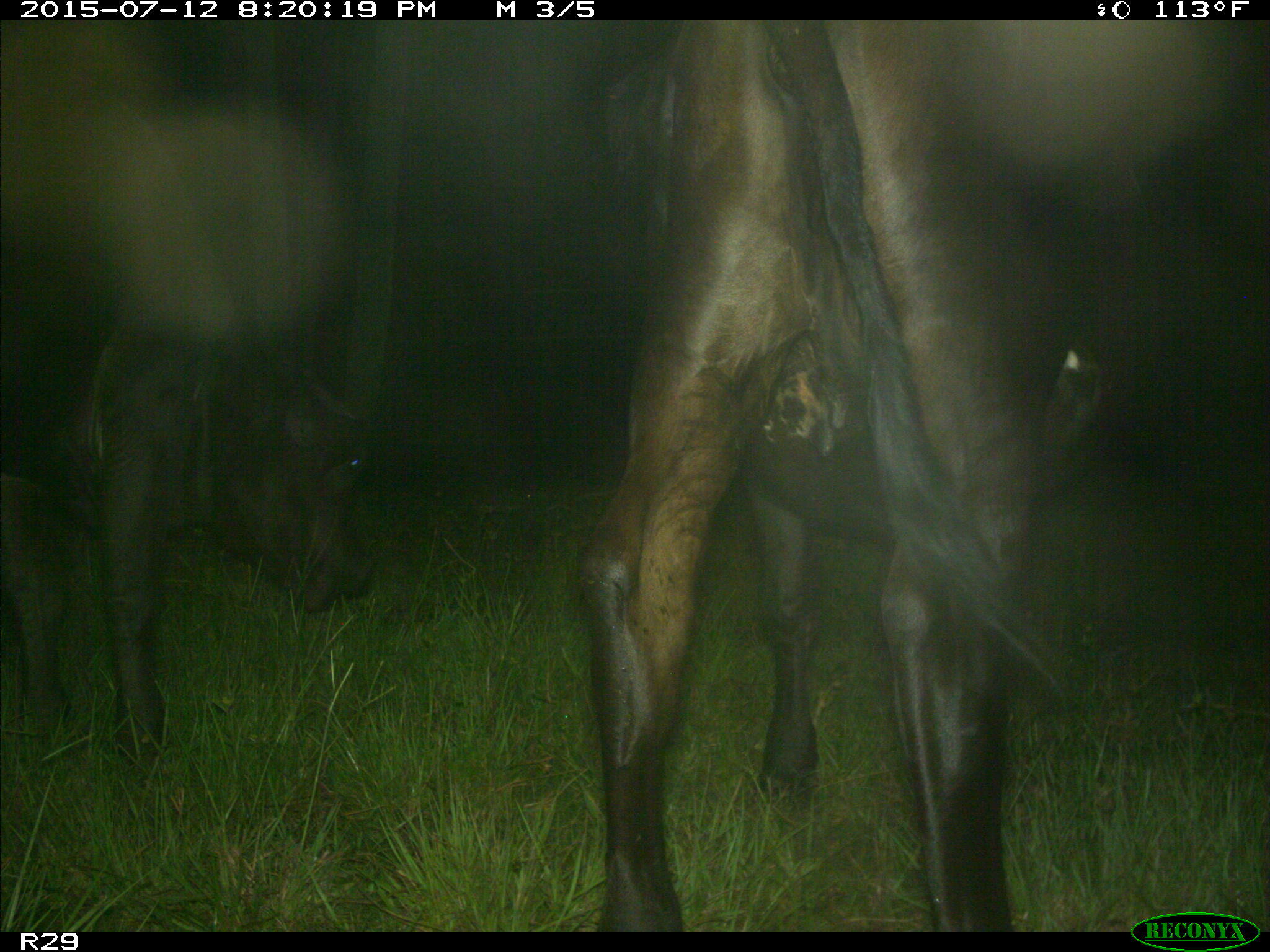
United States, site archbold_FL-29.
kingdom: Animalia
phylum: Chordata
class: Mammalia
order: Artiodactyla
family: Bovidae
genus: Bos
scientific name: Bos taurus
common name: domestic cow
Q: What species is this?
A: Bos taurus (domestic cow).